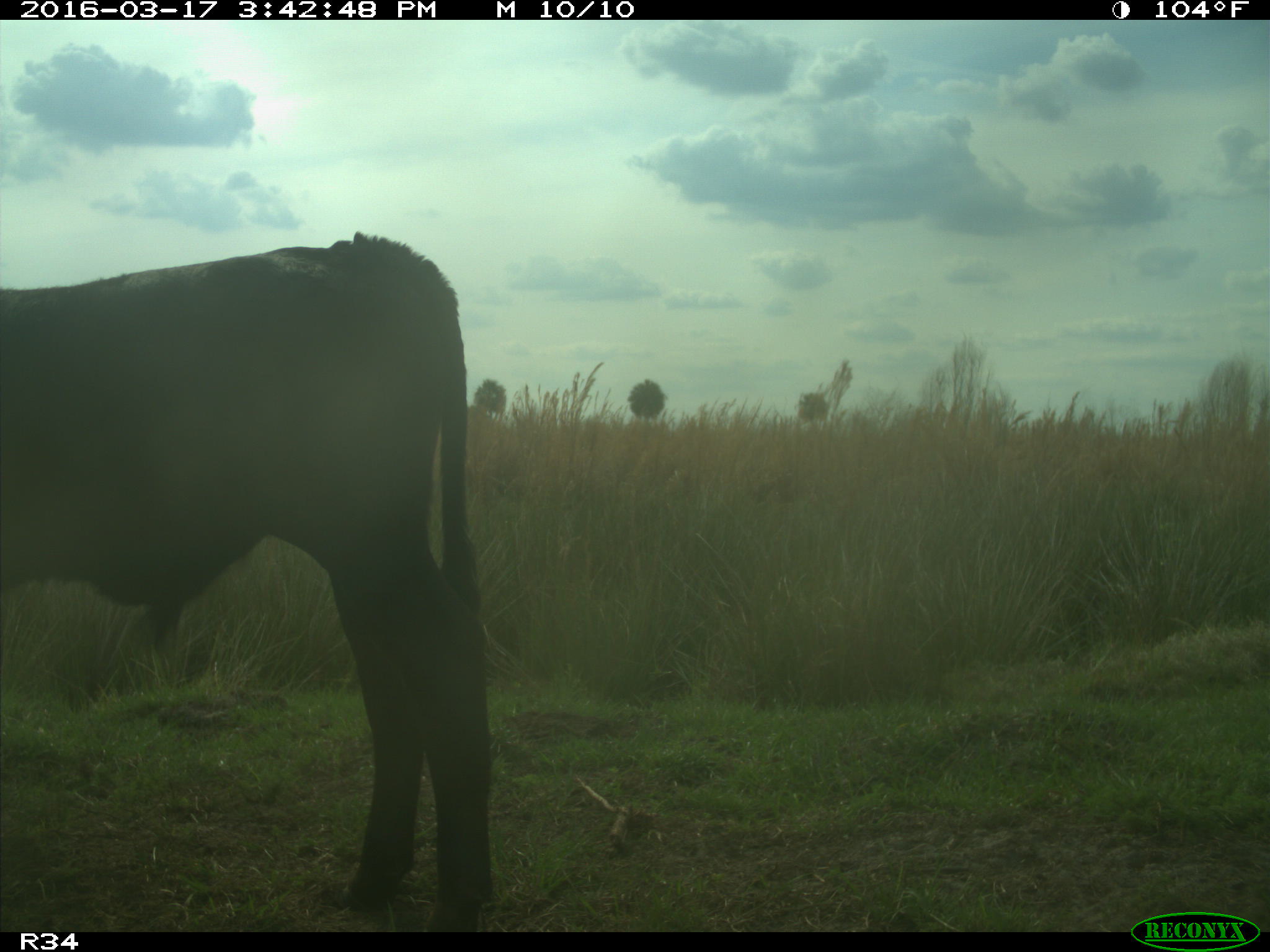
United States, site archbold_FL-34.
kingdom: Animalia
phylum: Chordata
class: Mammalia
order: Artiodactyla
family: Bovidae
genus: Bos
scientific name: Bos taurus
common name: domestic cow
Bos taurus (domestic cow).